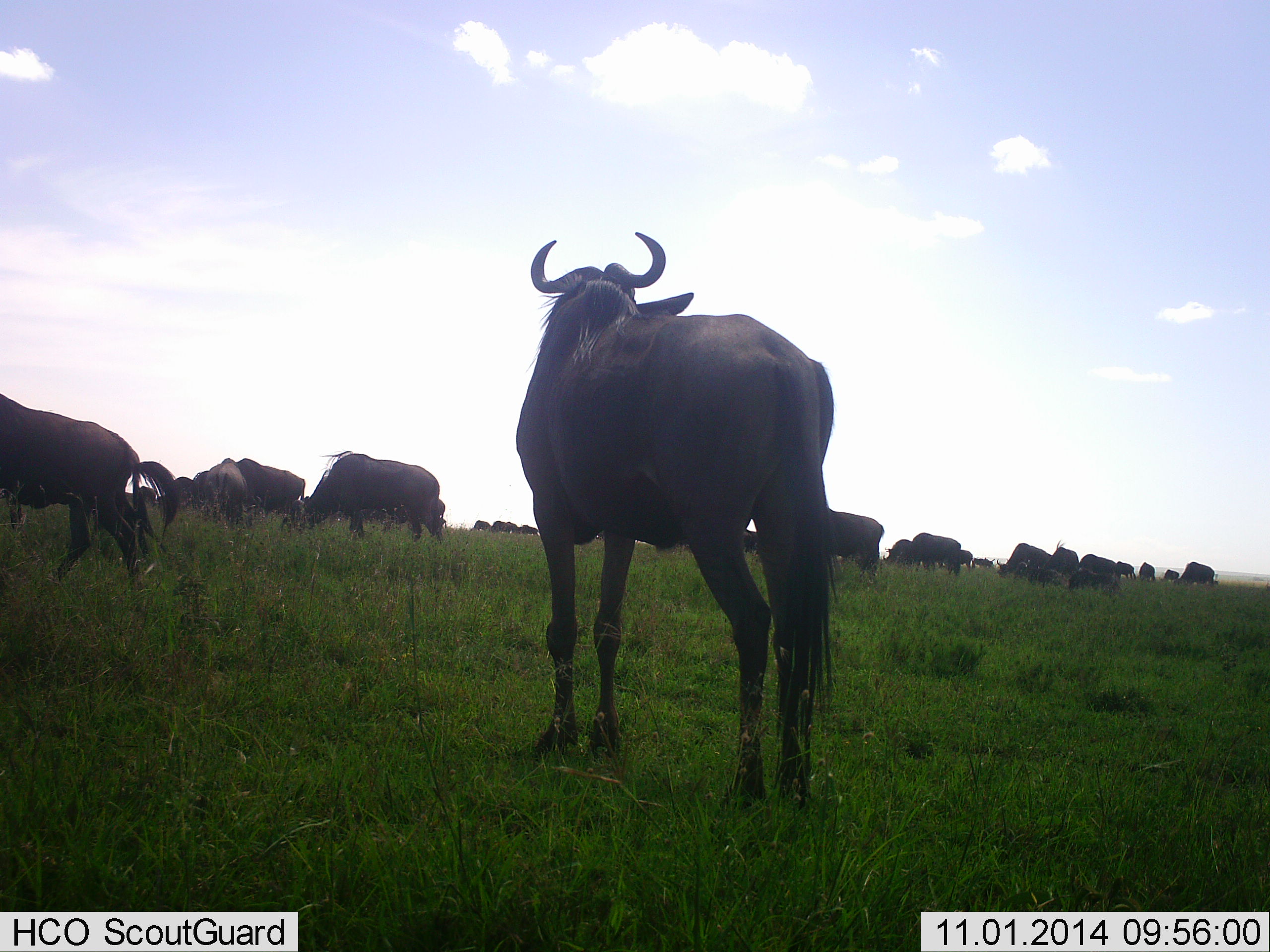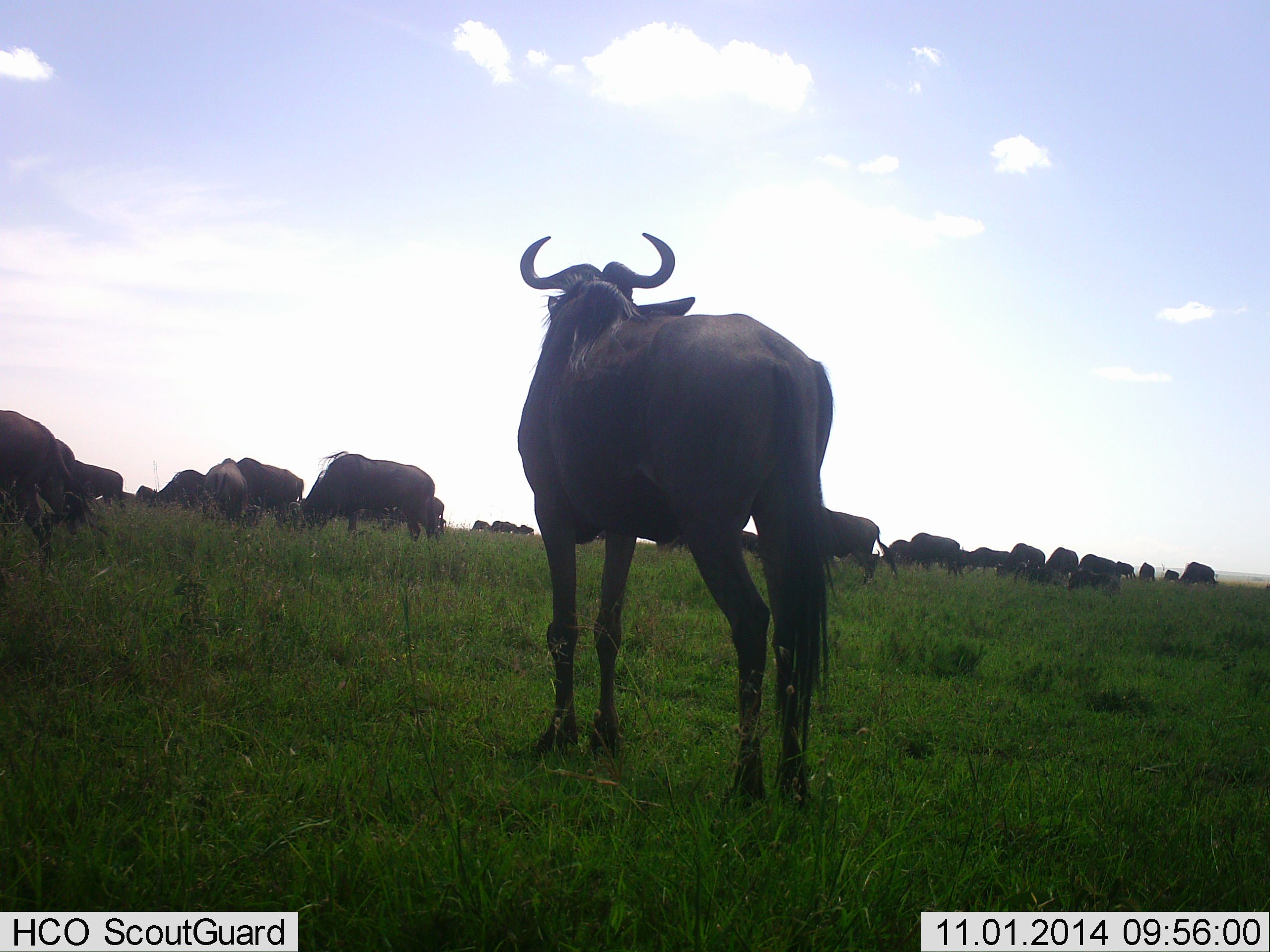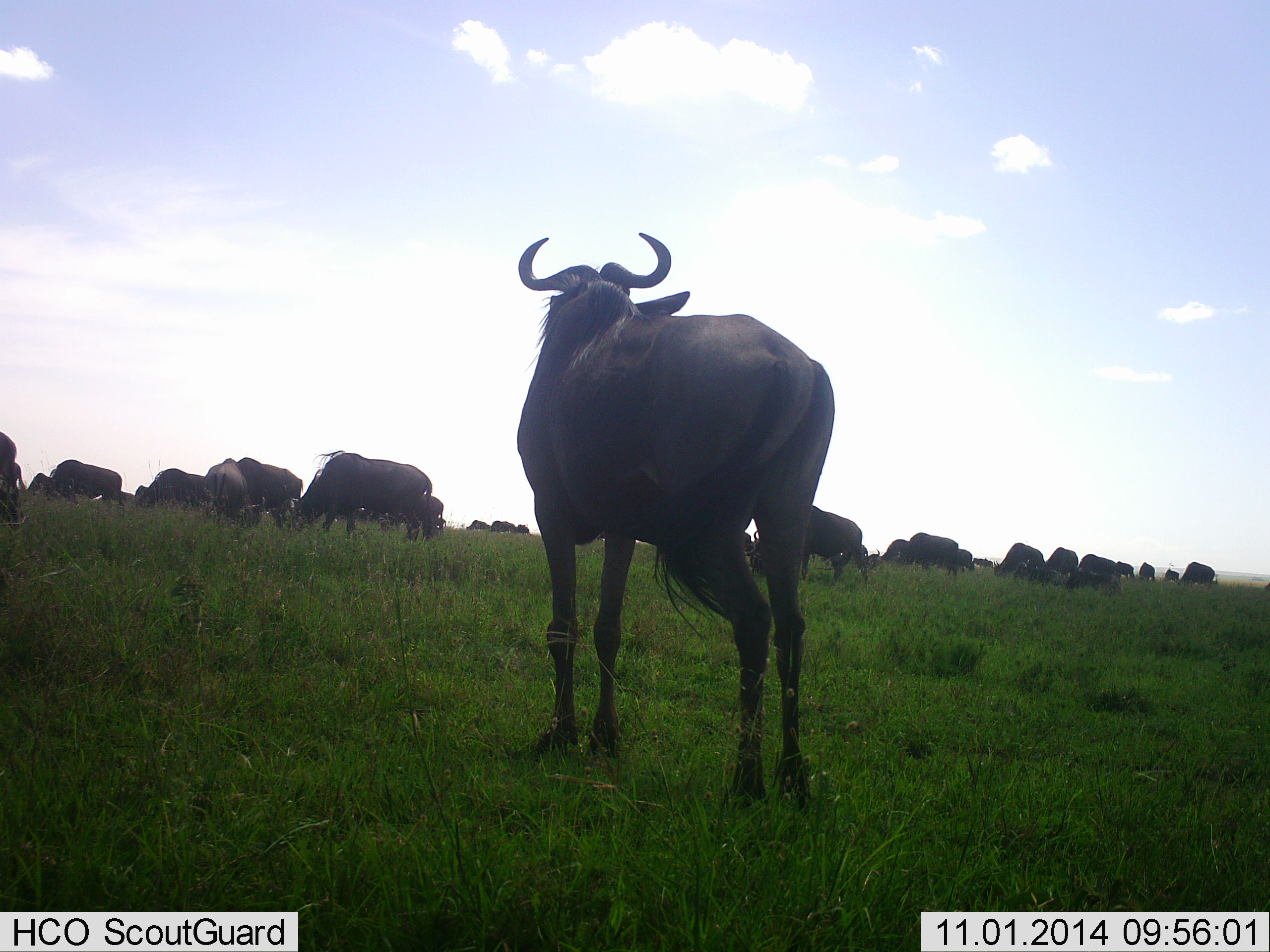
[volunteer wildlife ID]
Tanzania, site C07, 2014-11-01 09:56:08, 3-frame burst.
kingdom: Animalia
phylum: Chordata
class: Mammalia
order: Artiodactyla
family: Bovidae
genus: Connochaetes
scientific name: Connochaetes taurinus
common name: blue wildebeest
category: wildebeest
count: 11-50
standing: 80%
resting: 20%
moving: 70%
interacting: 0%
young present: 0%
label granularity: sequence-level